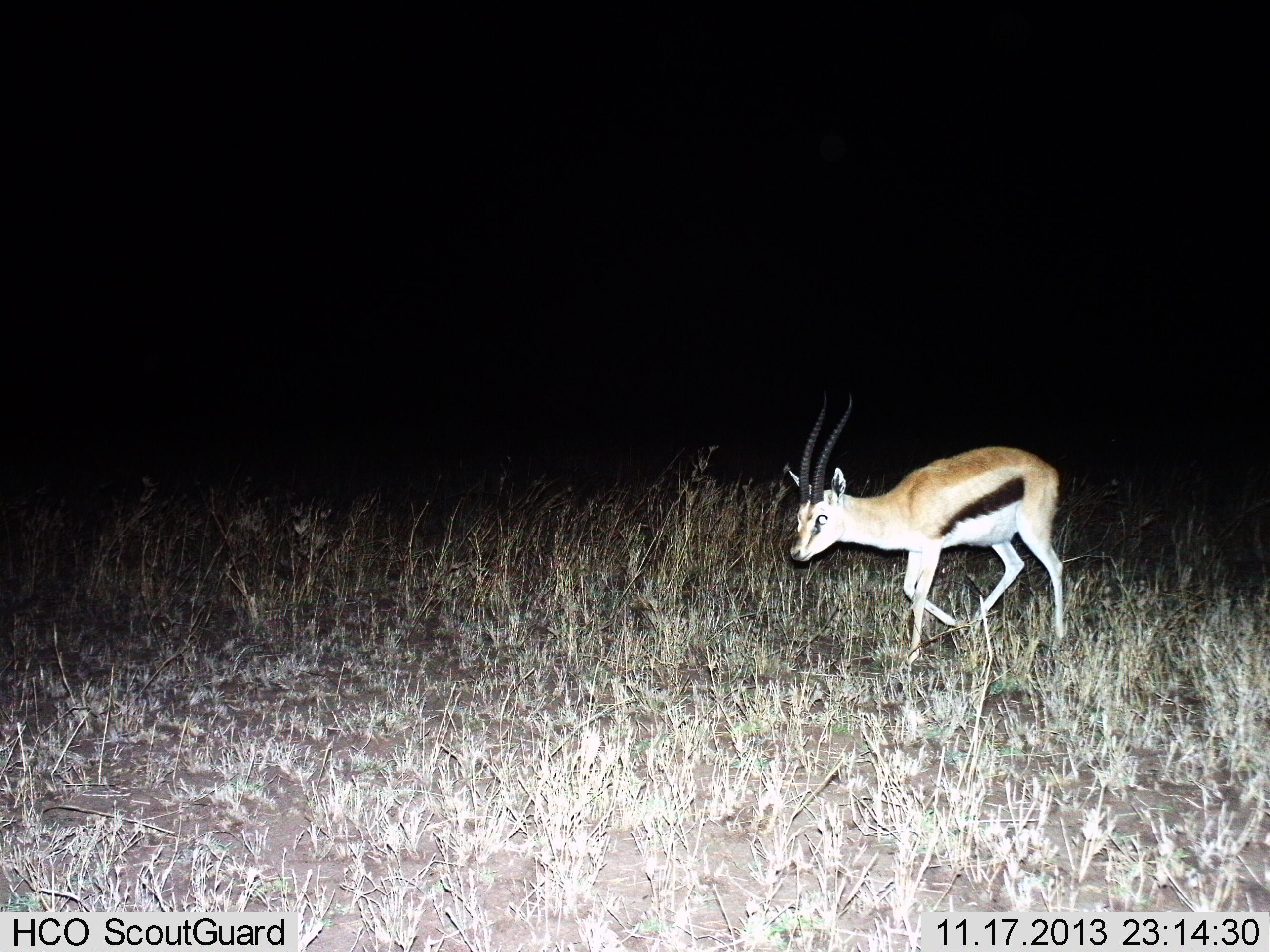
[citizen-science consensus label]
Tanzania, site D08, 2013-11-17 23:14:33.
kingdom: Animalia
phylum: Chordata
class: Mammalia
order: Artiodactyla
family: Bovidae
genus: Eudorcas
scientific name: Eudorcas thomsonii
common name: thomson's gazelle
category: gazellethomsons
Gazellethomsons (thomson's gazelle) (Eudorcas thomsonii), count 1. Behavior (volunteer vote fractions): standing 0%, resting 0%, moving 100%, interacting 0%. Young present (vote fraction): 0%. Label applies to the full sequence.